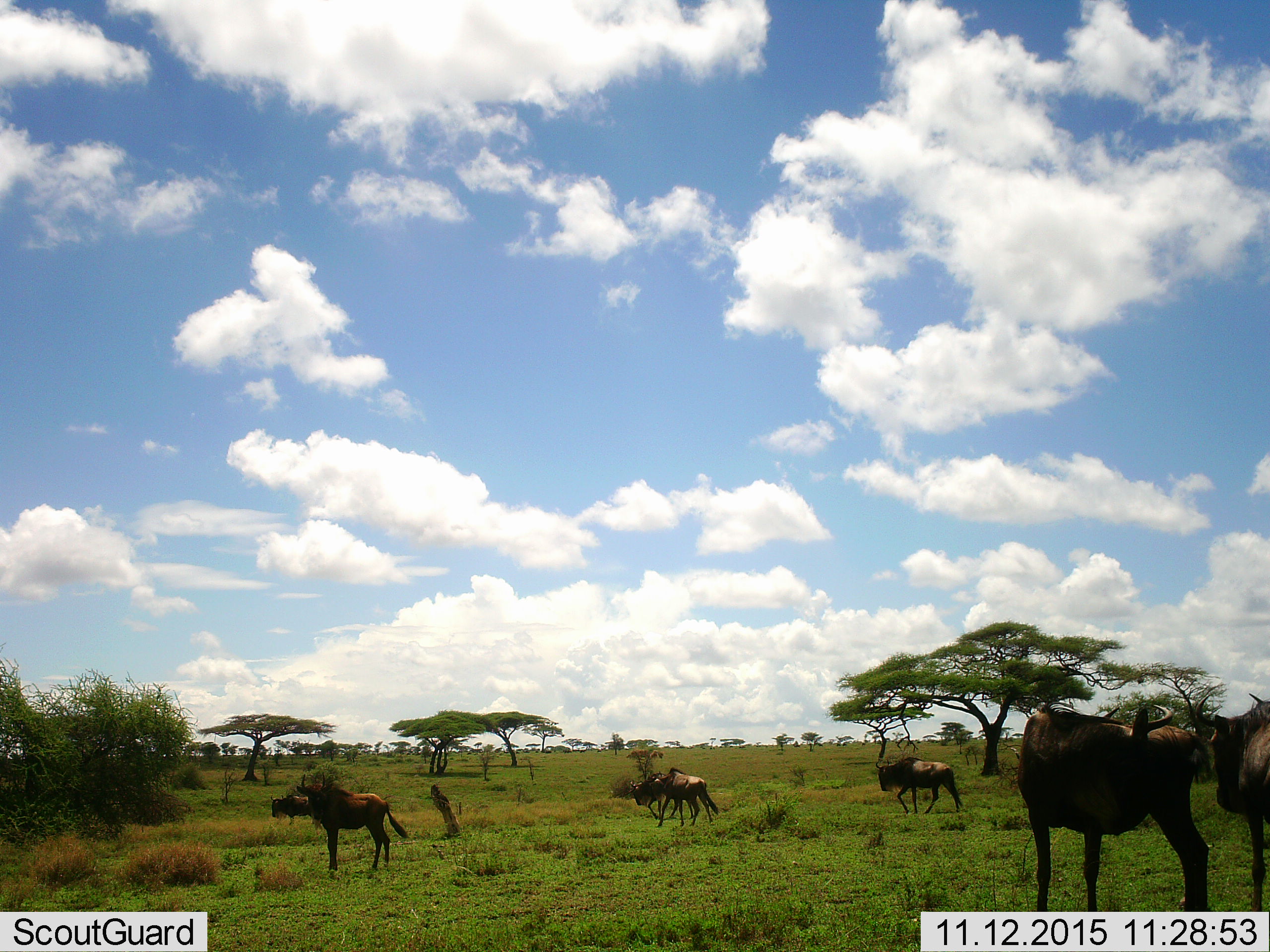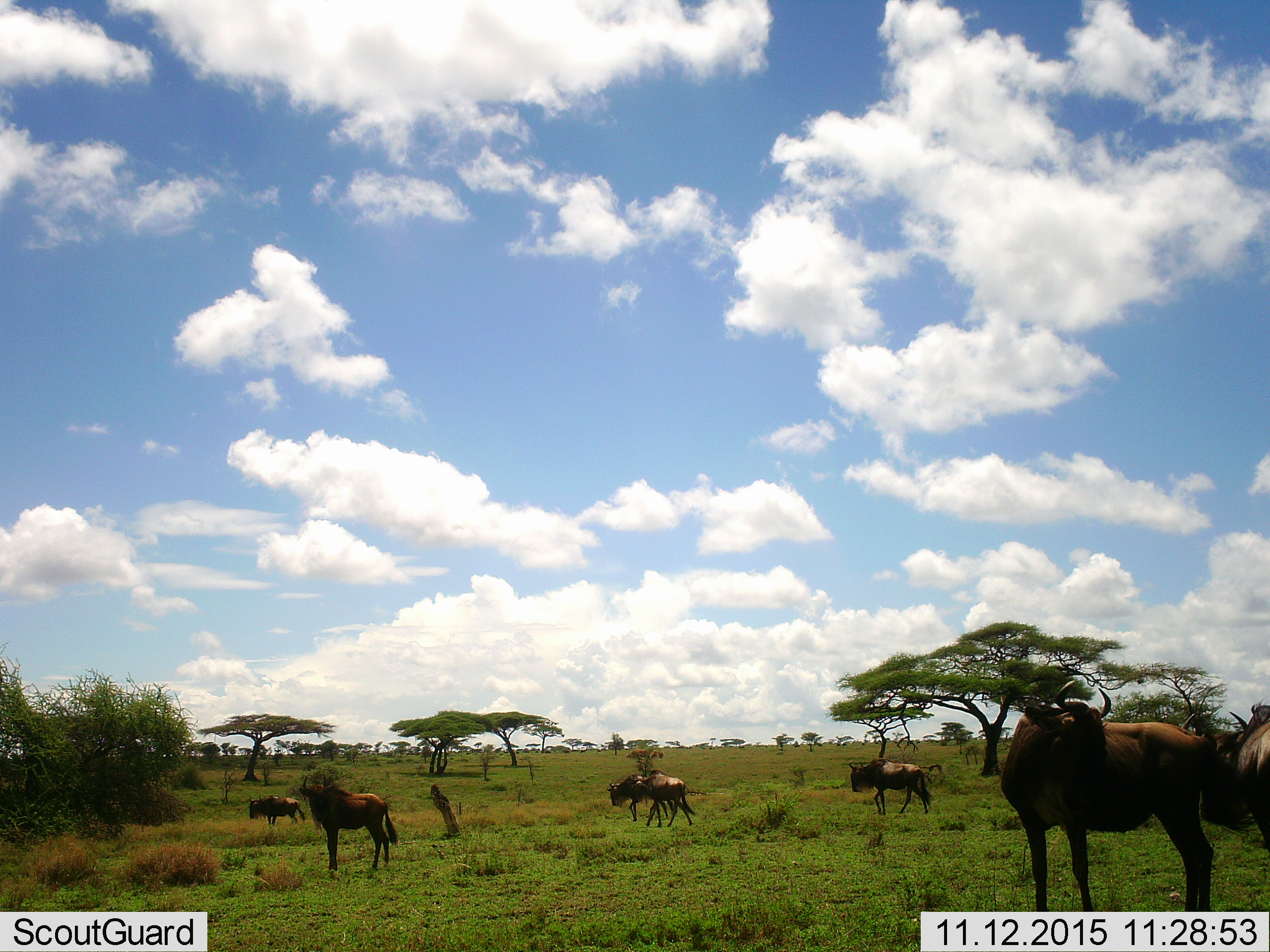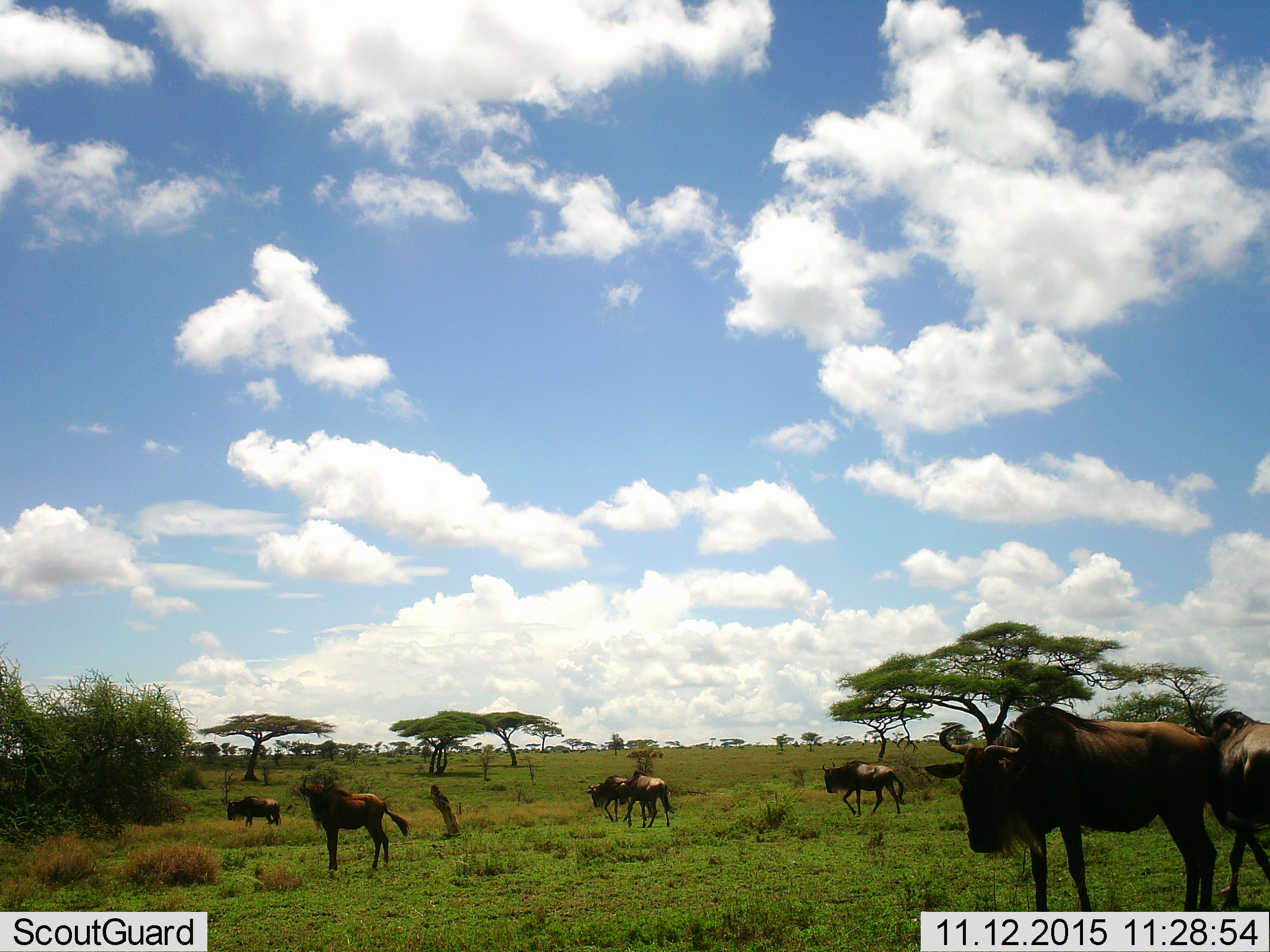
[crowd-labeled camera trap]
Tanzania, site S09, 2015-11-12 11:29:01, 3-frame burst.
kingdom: Animalia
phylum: Chordata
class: Mammalia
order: Artiodactyla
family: Bovidae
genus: Connochaetes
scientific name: Connochaetes taurinus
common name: blue wildebeest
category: wildebeest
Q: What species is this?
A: Wildebeest (blue wildebeest) (Connochaetes taurinus).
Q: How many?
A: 6.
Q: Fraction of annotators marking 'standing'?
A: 89%.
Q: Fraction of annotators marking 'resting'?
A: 0%.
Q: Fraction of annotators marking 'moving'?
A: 78%.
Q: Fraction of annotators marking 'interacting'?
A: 0%.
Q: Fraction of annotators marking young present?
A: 0%.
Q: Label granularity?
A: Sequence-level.